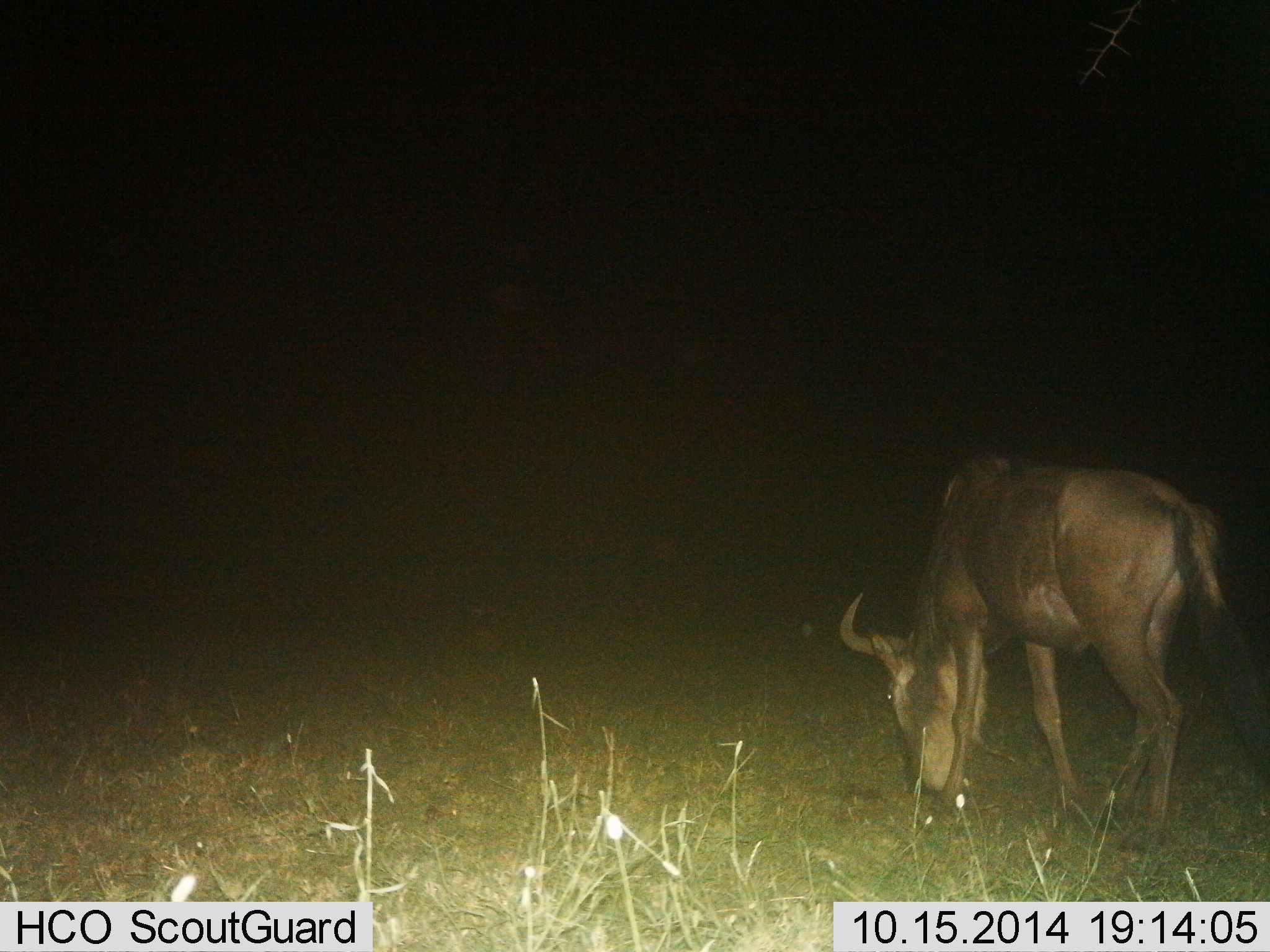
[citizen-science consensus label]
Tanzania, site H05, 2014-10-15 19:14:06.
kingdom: Animalia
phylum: Chordata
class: Mammalia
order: Artiodactyla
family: Bovidae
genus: Connochaetes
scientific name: Connochaetes taurinus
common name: blue wildebeest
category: wildebeest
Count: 1.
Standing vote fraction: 0%.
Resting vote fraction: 0%.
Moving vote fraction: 10%.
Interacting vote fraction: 0%.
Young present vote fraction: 0%.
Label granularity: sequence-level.